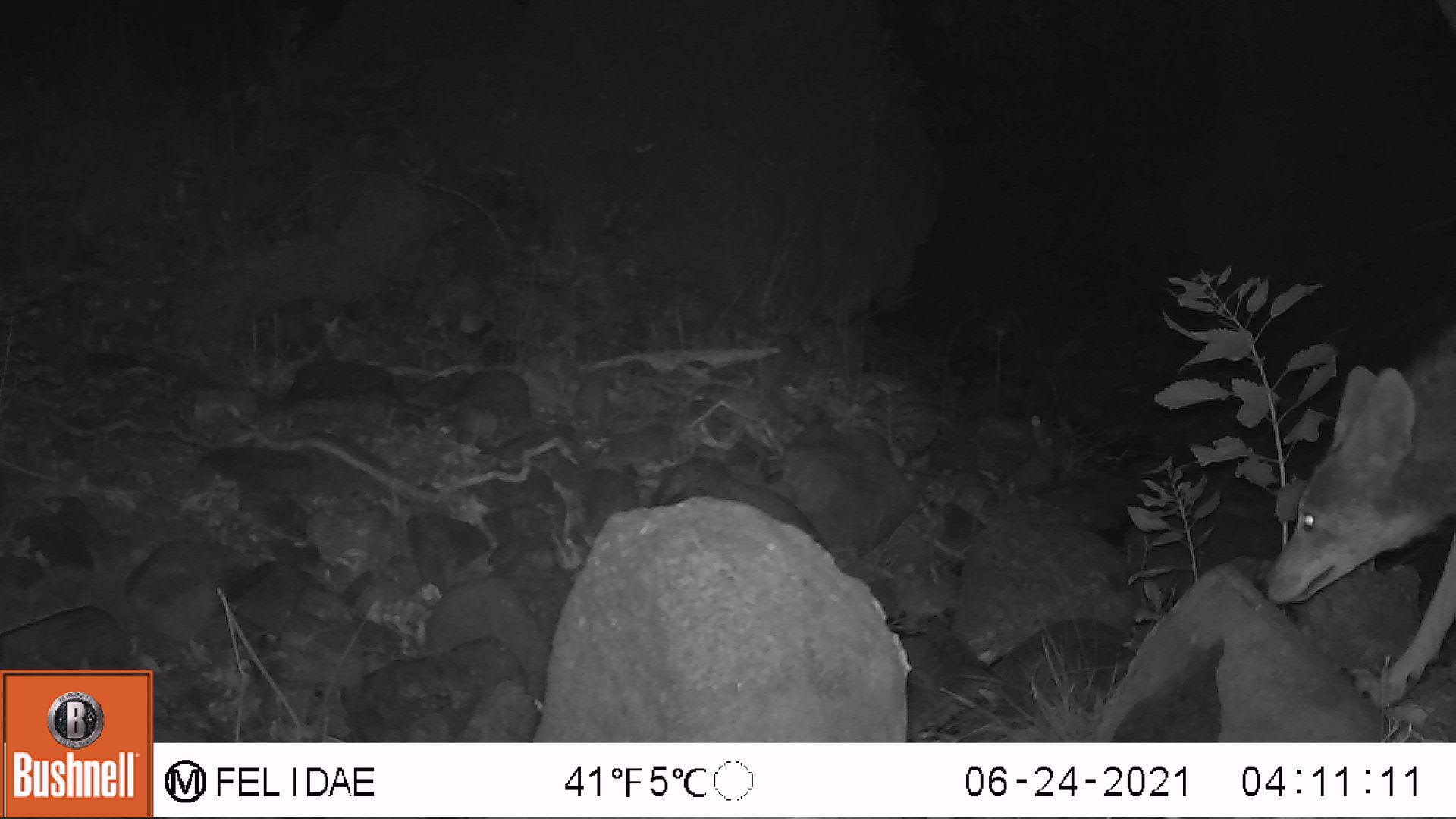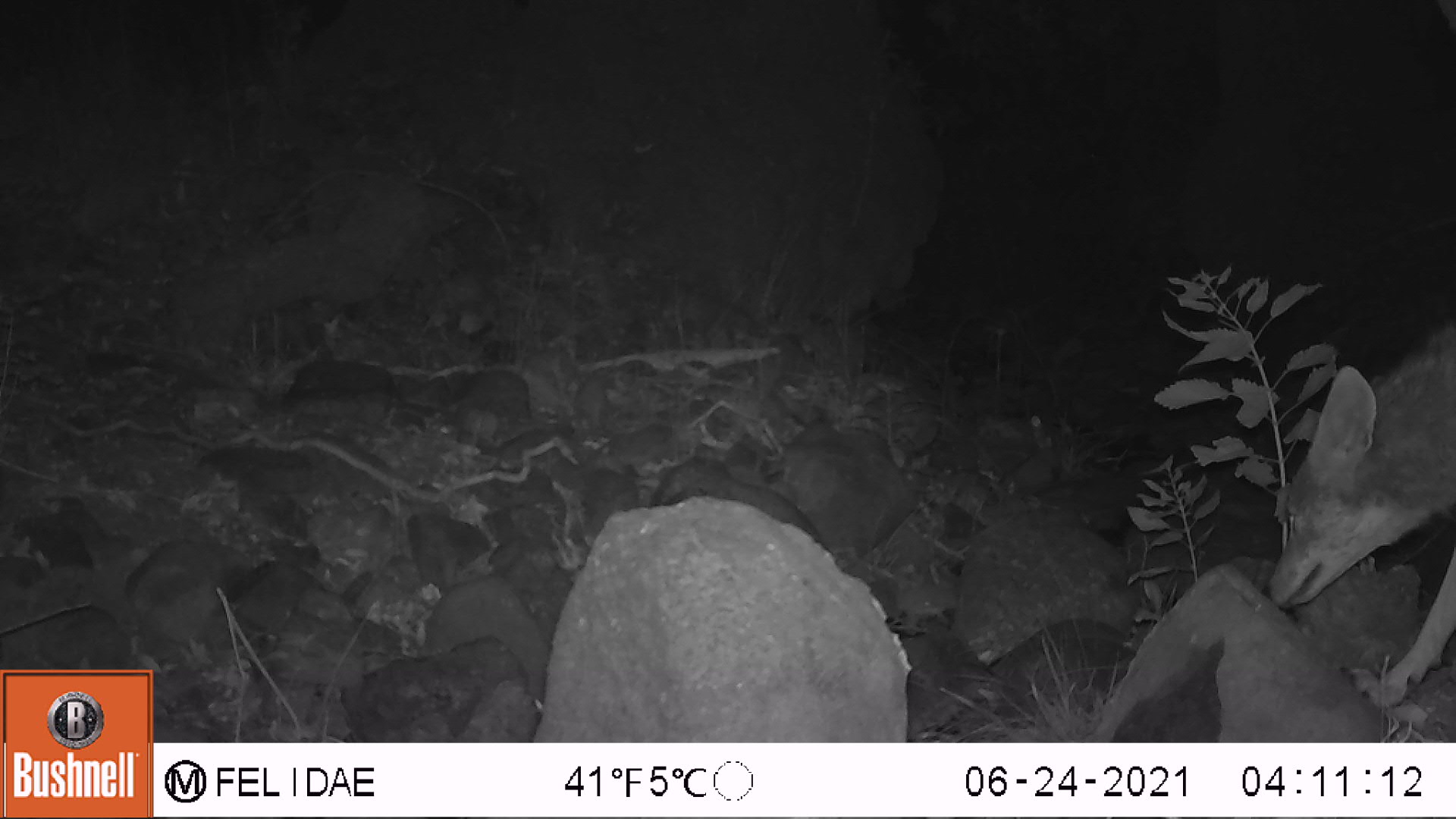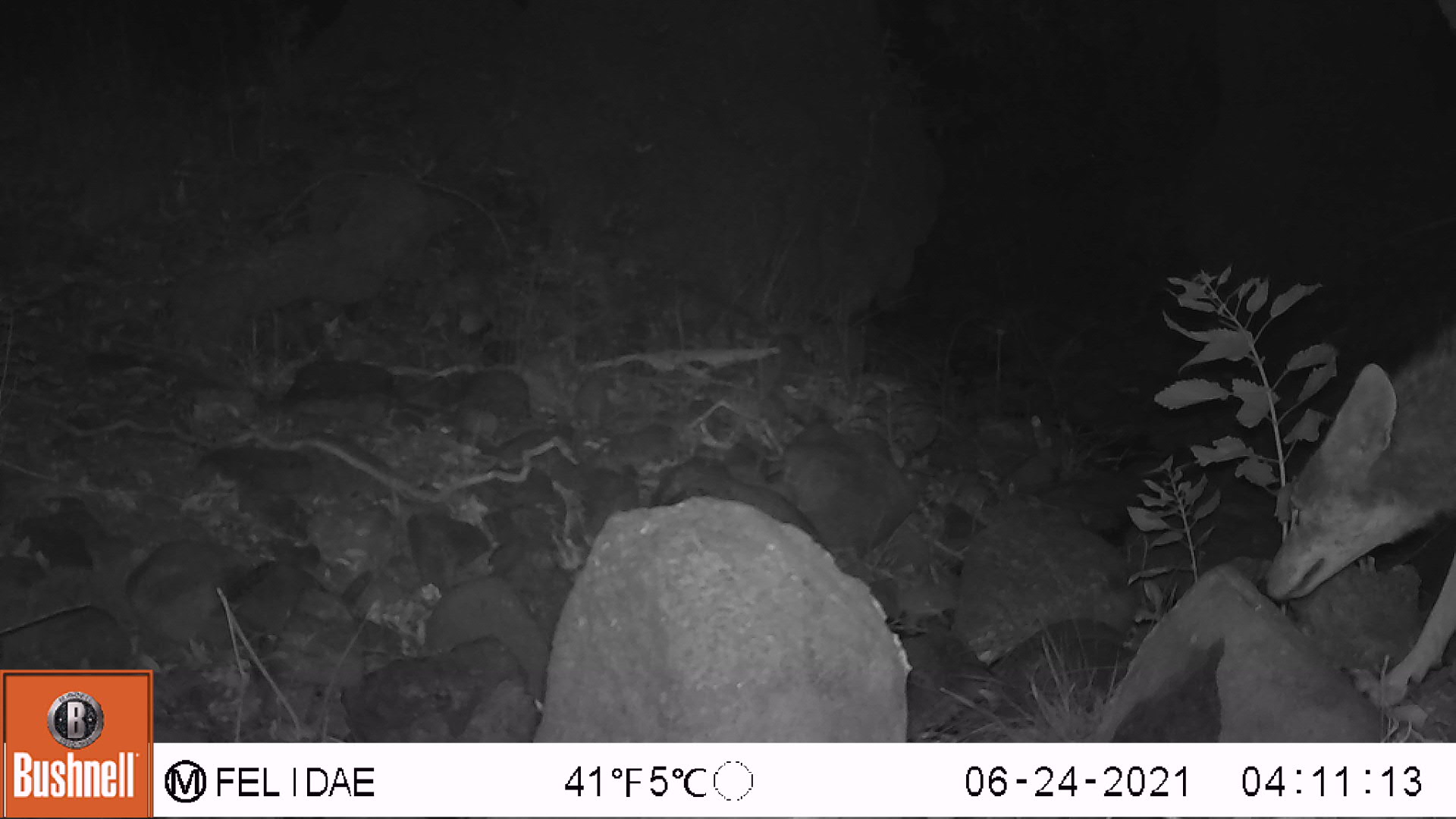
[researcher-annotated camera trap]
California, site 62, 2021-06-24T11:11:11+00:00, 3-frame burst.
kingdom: Animalia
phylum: Chordata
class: Mammalia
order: Carnivora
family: Canidae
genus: Canis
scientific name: Canis latrans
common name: coyote